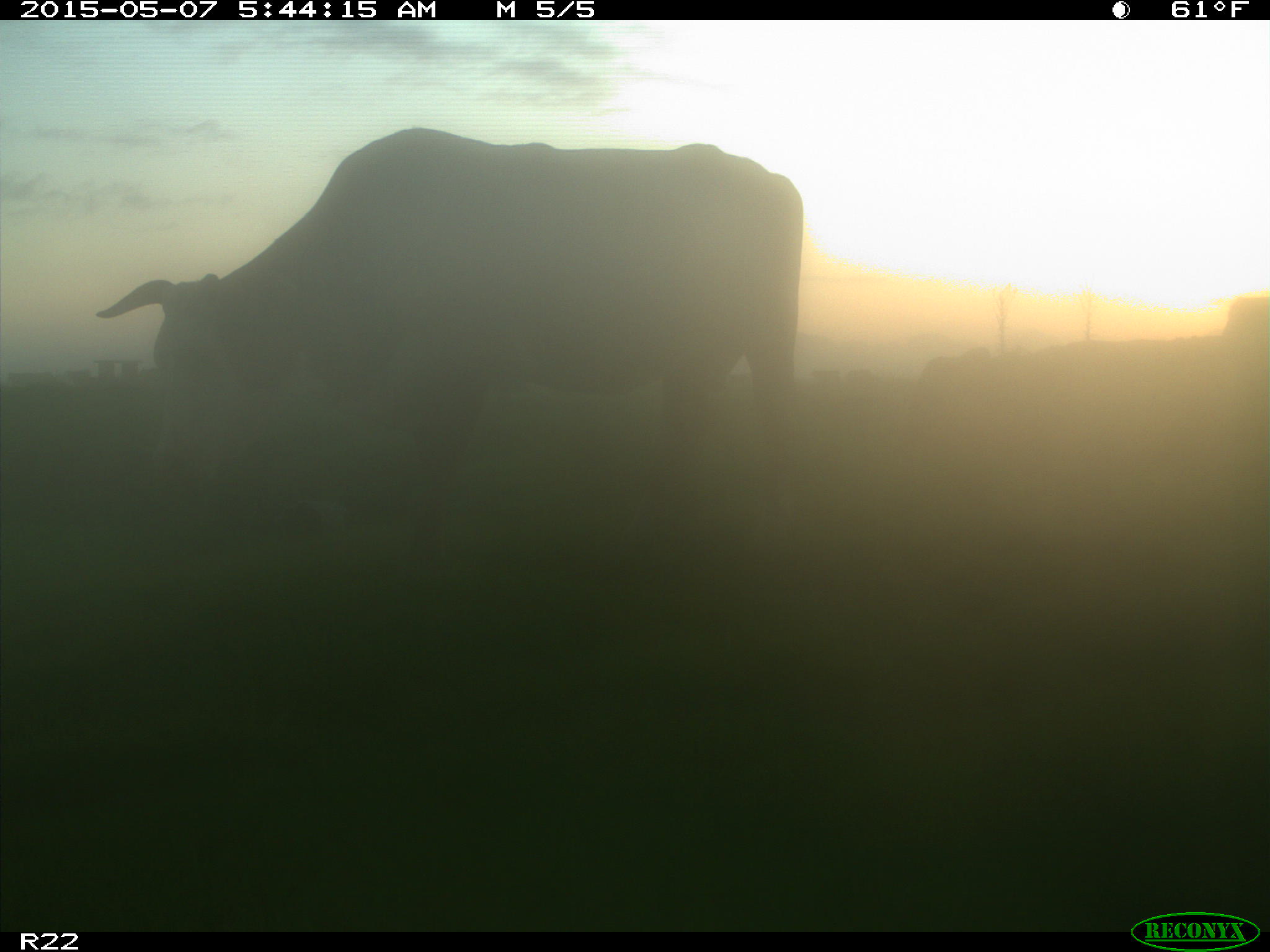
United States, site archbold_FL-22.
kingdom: Animalia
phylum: Chordata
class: Mammalia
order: Artiodactyla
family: Bovidae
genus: Bos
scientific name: Bos taurus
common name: domestic cow